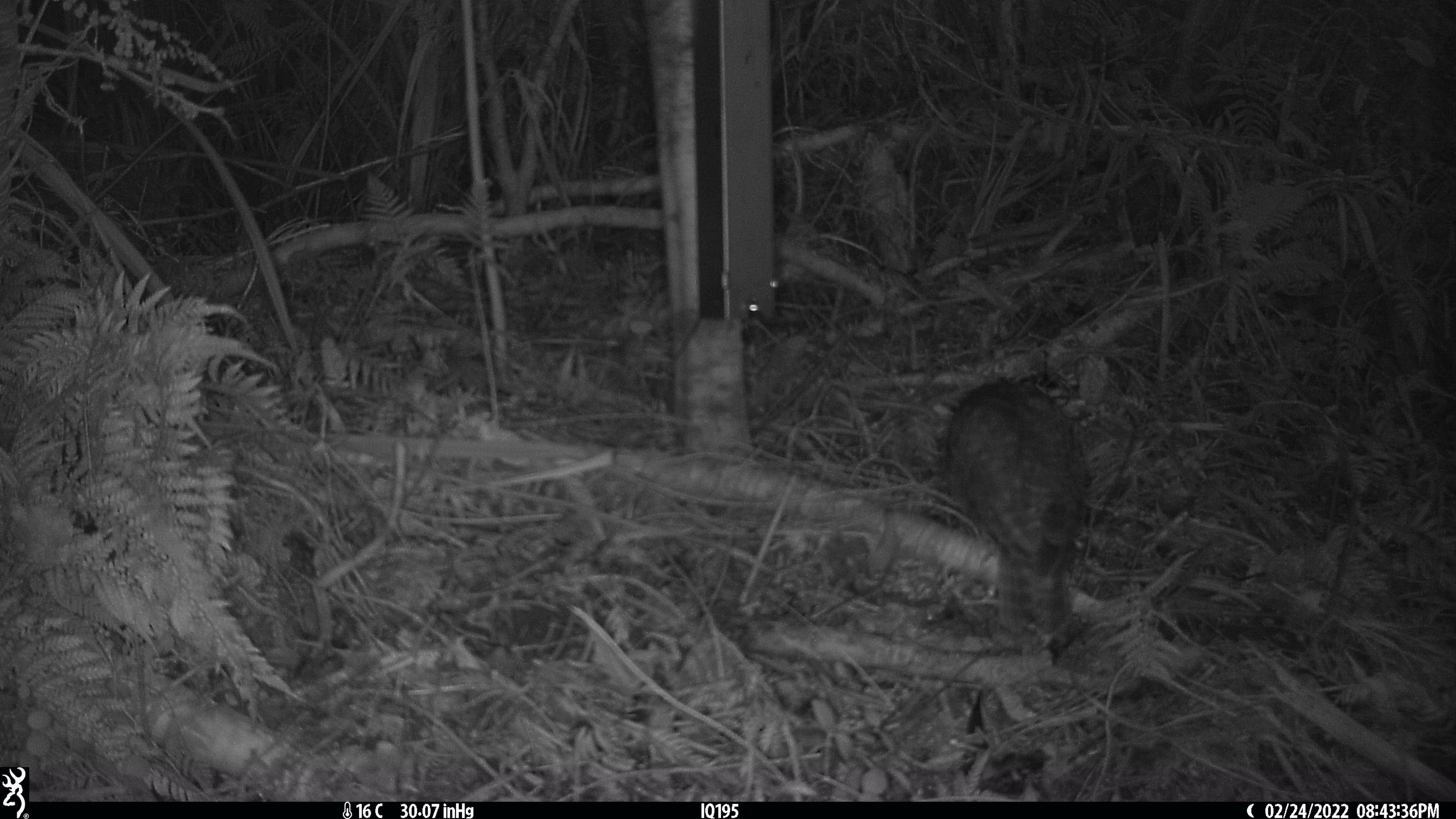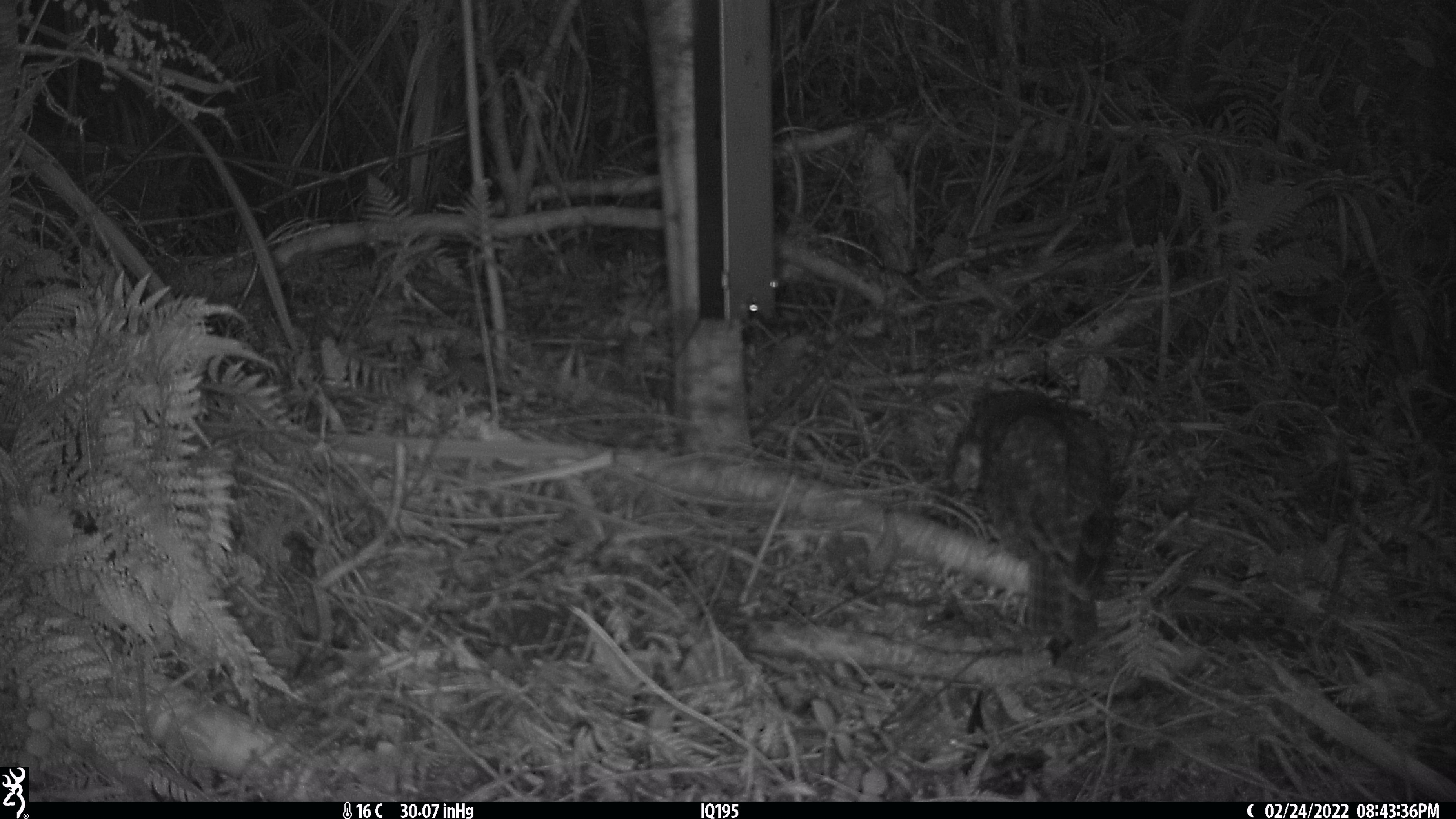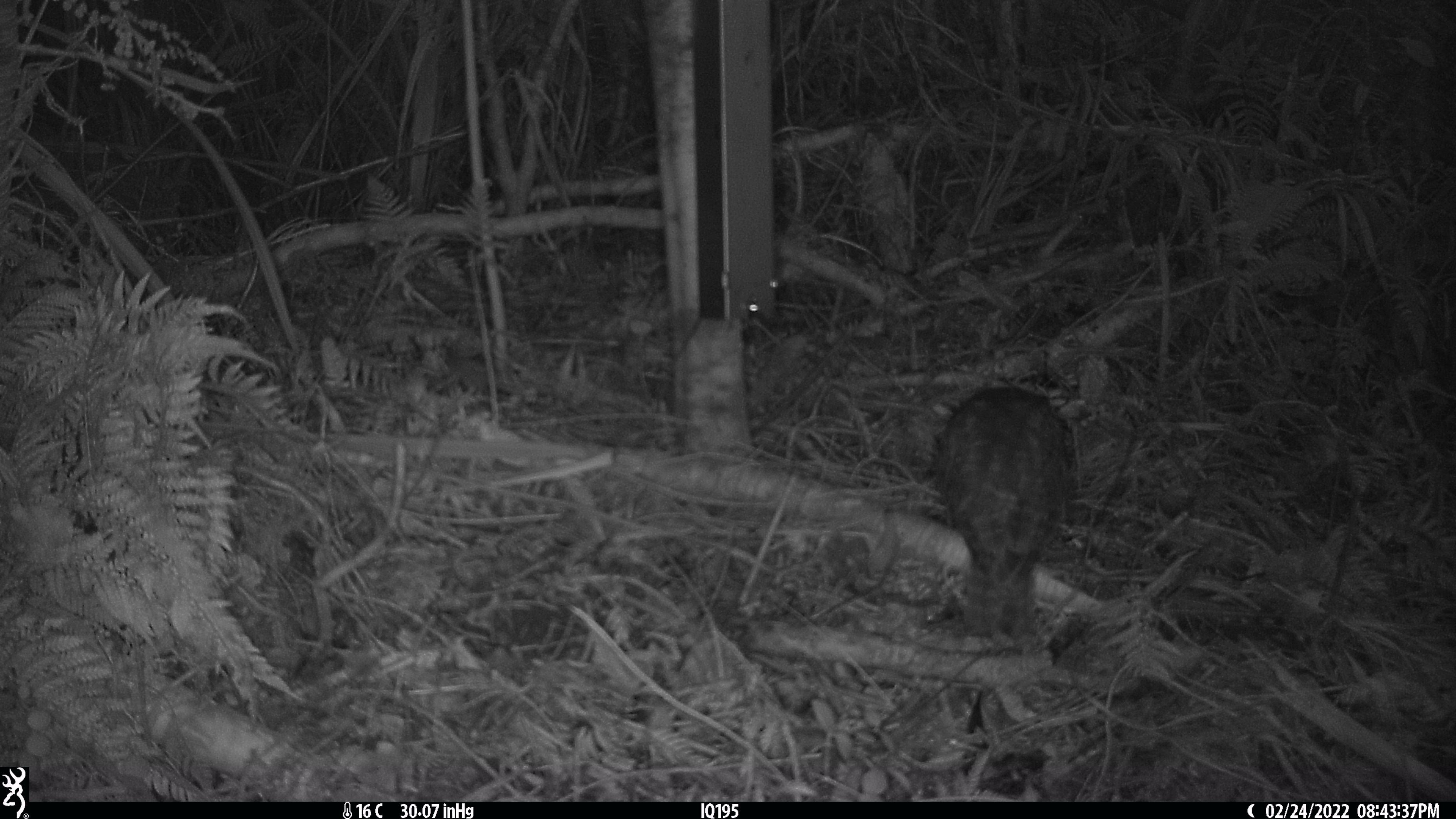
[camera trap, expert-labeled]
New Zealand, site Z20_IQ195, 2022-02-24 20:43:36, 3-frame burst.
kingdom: Animalia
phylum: Chordata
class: Aves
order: Strigiformes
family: Strigidae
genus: Ninox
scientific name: Ninox novaeseelandiae novaeseelandiae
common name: morepork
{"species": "morepork (Ninox novaeseelandiae novaeseelandiae)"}